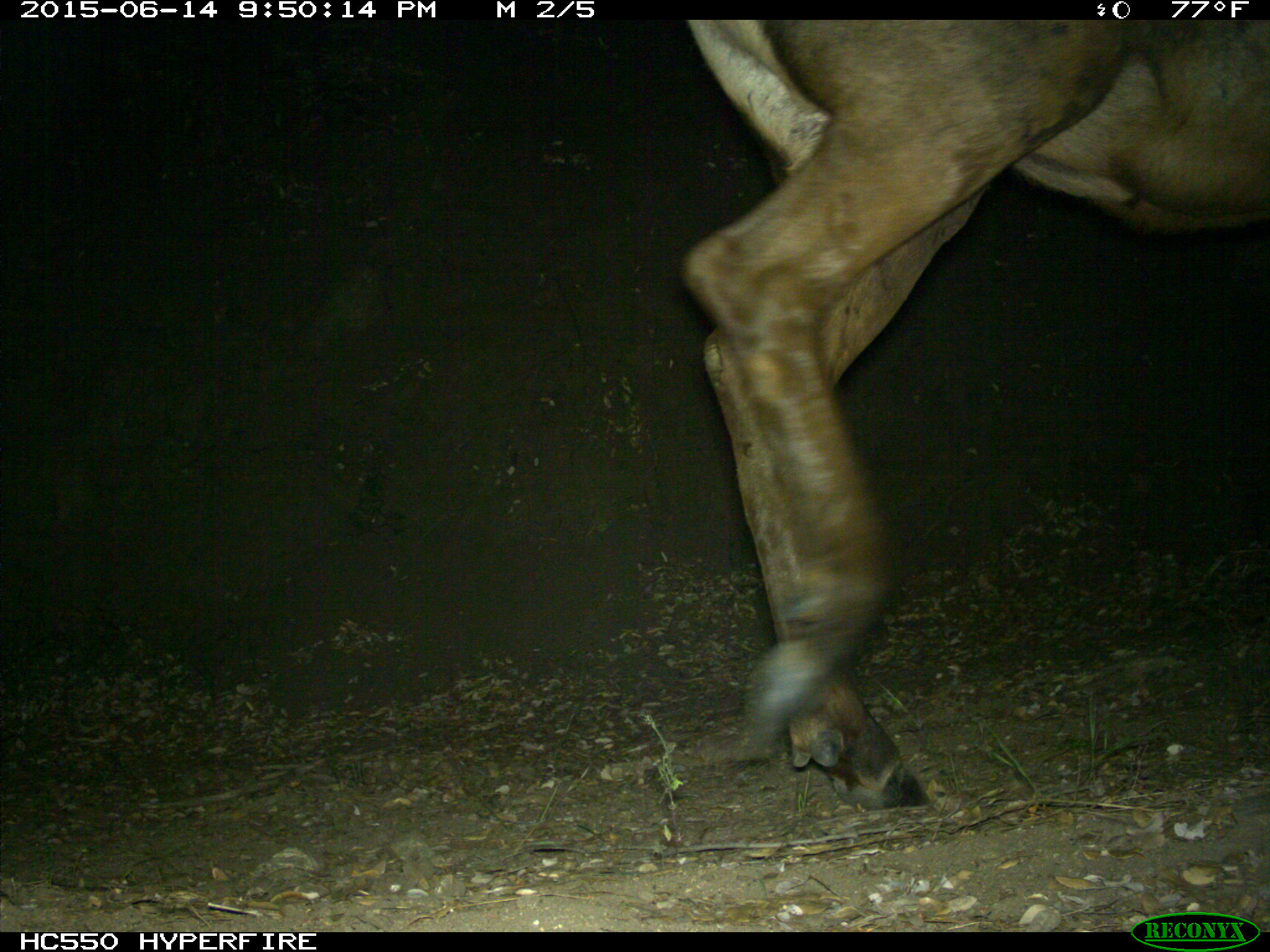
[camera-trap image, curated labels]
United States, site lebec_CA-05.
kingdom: Animalia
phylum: Chordata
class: Mammalia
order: Artiodactyla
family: Cervidae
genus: Cervus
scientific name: Cervus canadensis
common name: elk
Cervus canadensis (elk).